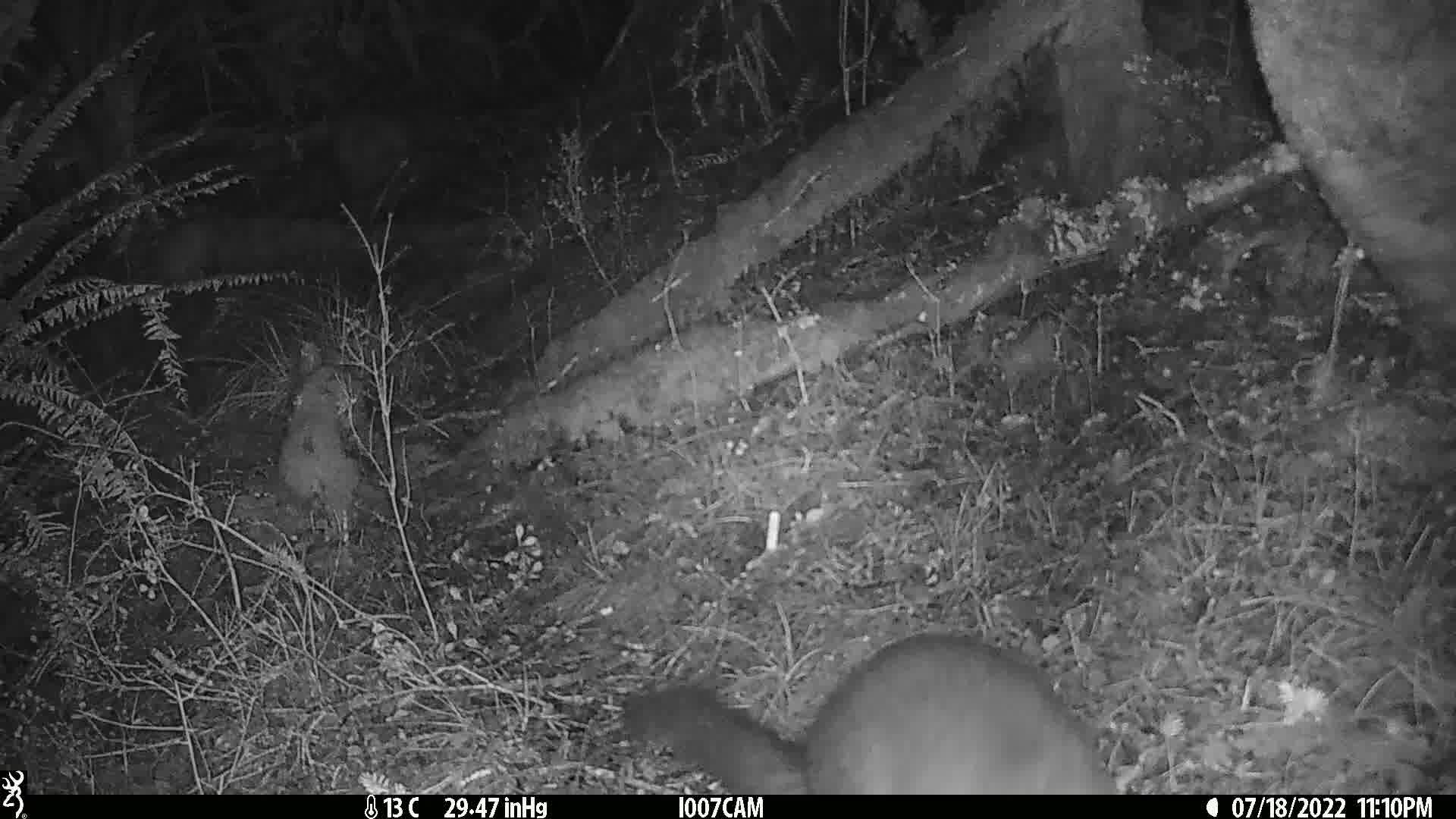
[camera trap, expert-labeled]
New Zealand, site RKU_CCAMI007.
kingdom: Animalia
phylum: Chordata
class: Mammalia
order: Diprotodontia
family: Phalangeridae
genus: Trichosurus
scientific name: Trichosurus vulpecula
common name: common brushtail possum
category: possum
Possum (common brushtail possum) (Trichosurus vulpecula).